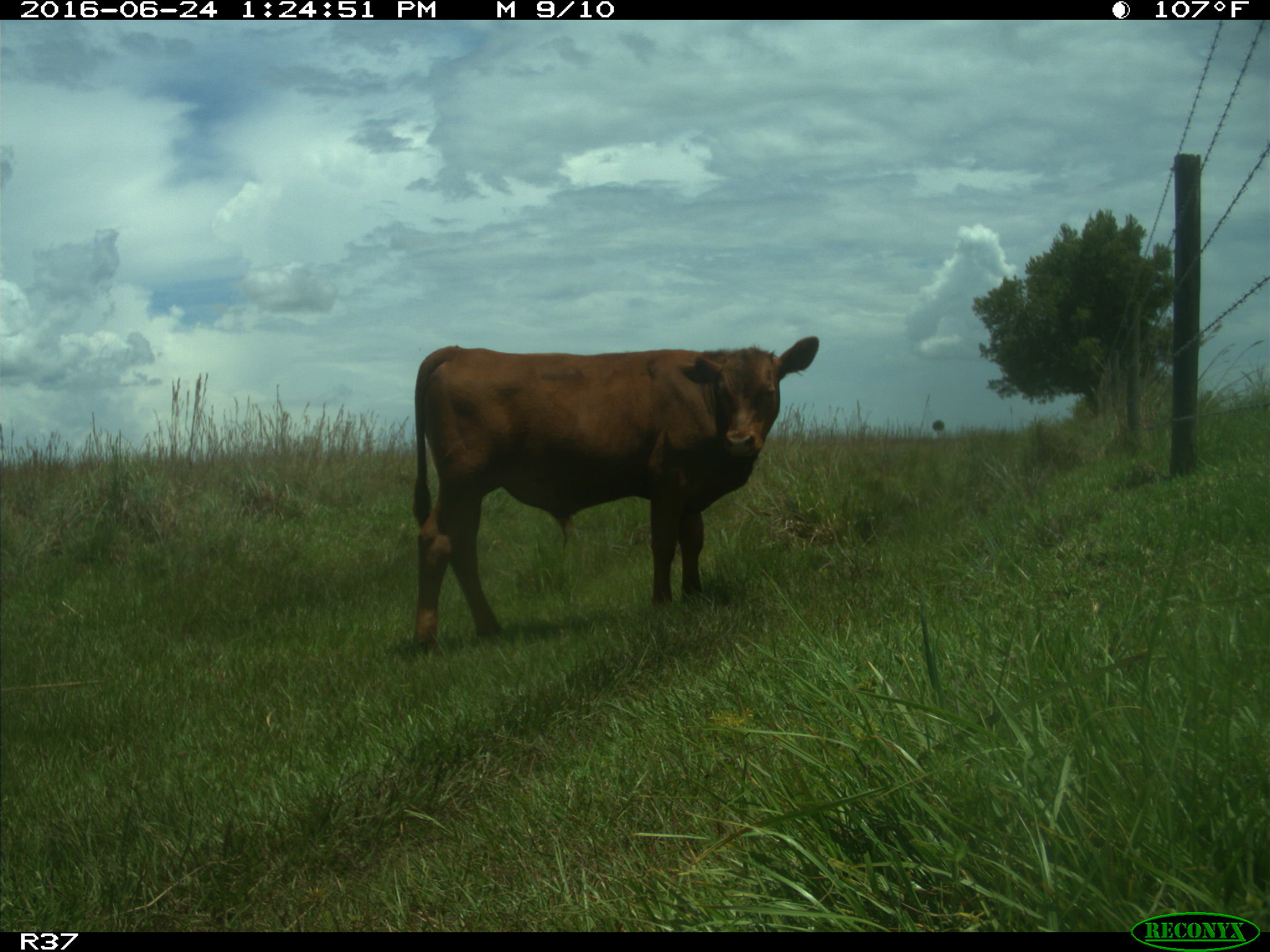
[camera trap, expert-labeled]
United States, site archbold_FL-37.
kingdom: Animalia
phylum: Chordata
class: Mammalia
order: Artiodactyla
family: Bovidae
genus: Bos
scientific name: Bos taurus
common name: domestic cow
Bos taurus (domestic cow).